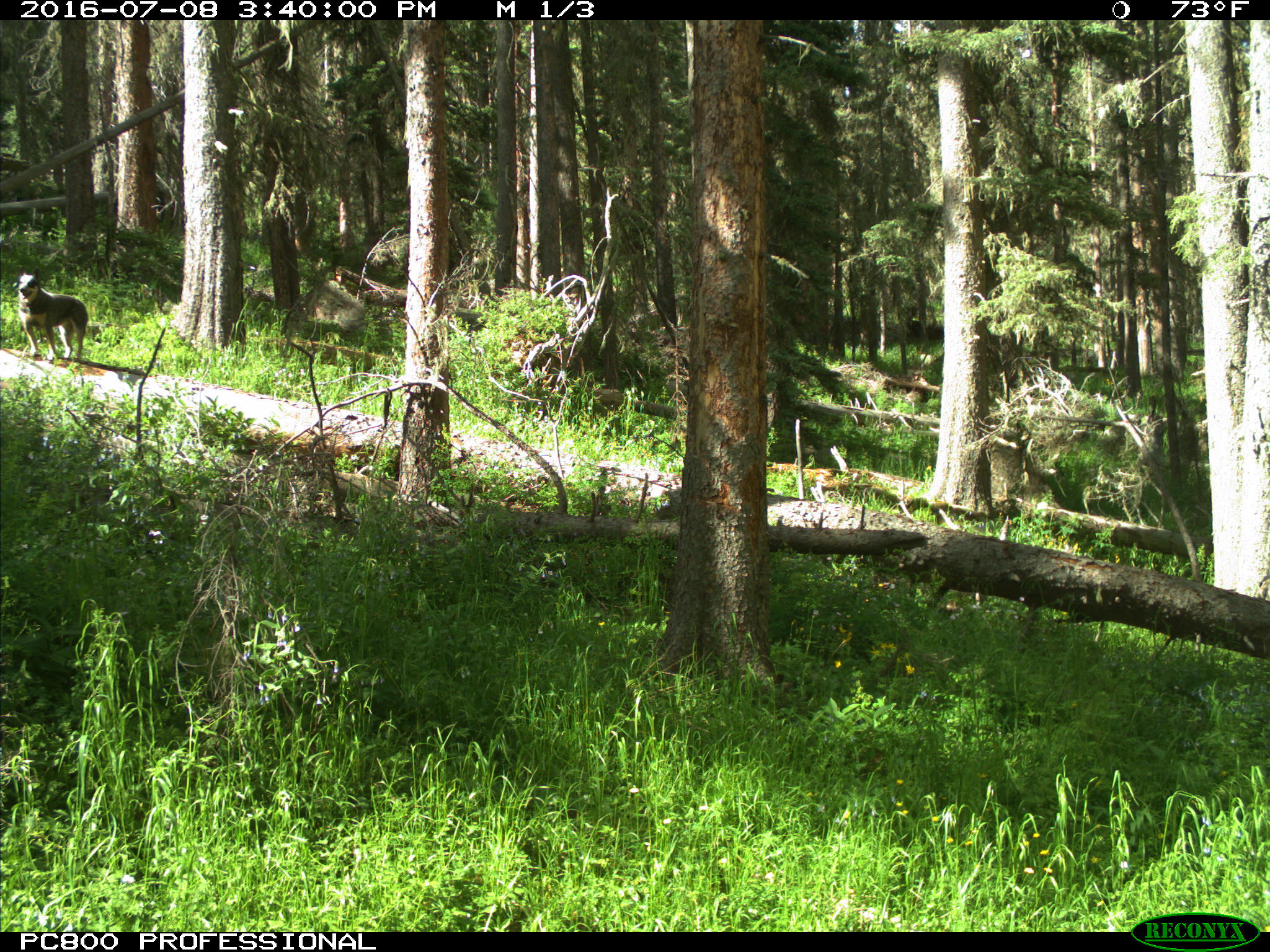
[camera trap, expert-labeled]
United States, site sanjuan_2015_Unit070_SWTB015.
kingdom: Animalia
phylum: Chordata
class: Mammalia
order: Carnivora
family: Canidae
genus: Canis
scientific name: Canis familiaris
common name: domestic dog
Canis familiaris (domestic dog).